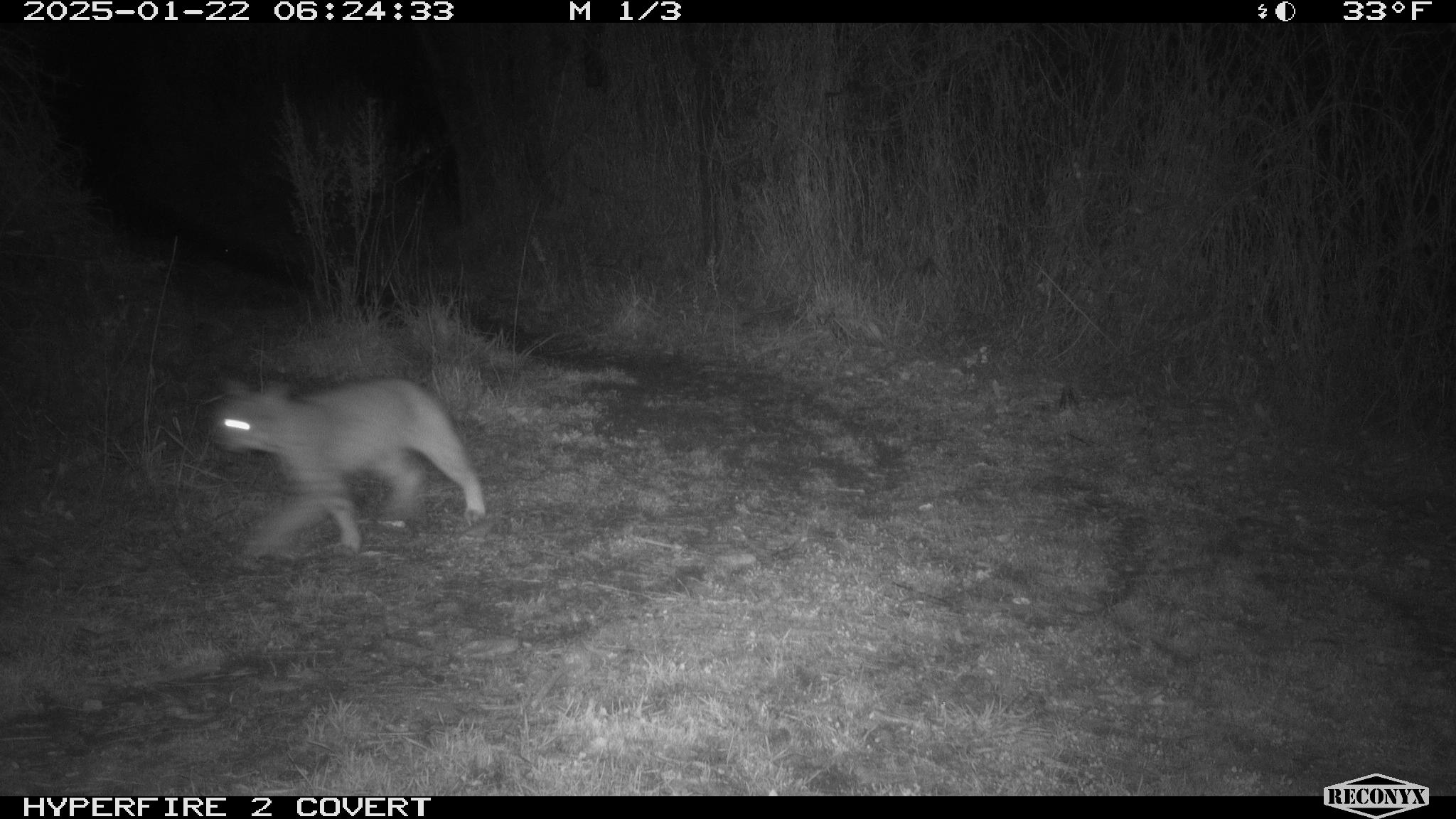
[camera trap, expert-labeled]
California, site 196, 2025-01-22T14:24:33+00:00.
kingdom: Animalia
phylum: Chordata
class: Mammalia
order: Carnivora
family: Felidae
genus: Lynx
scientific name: Lynx rufus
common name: bobcat